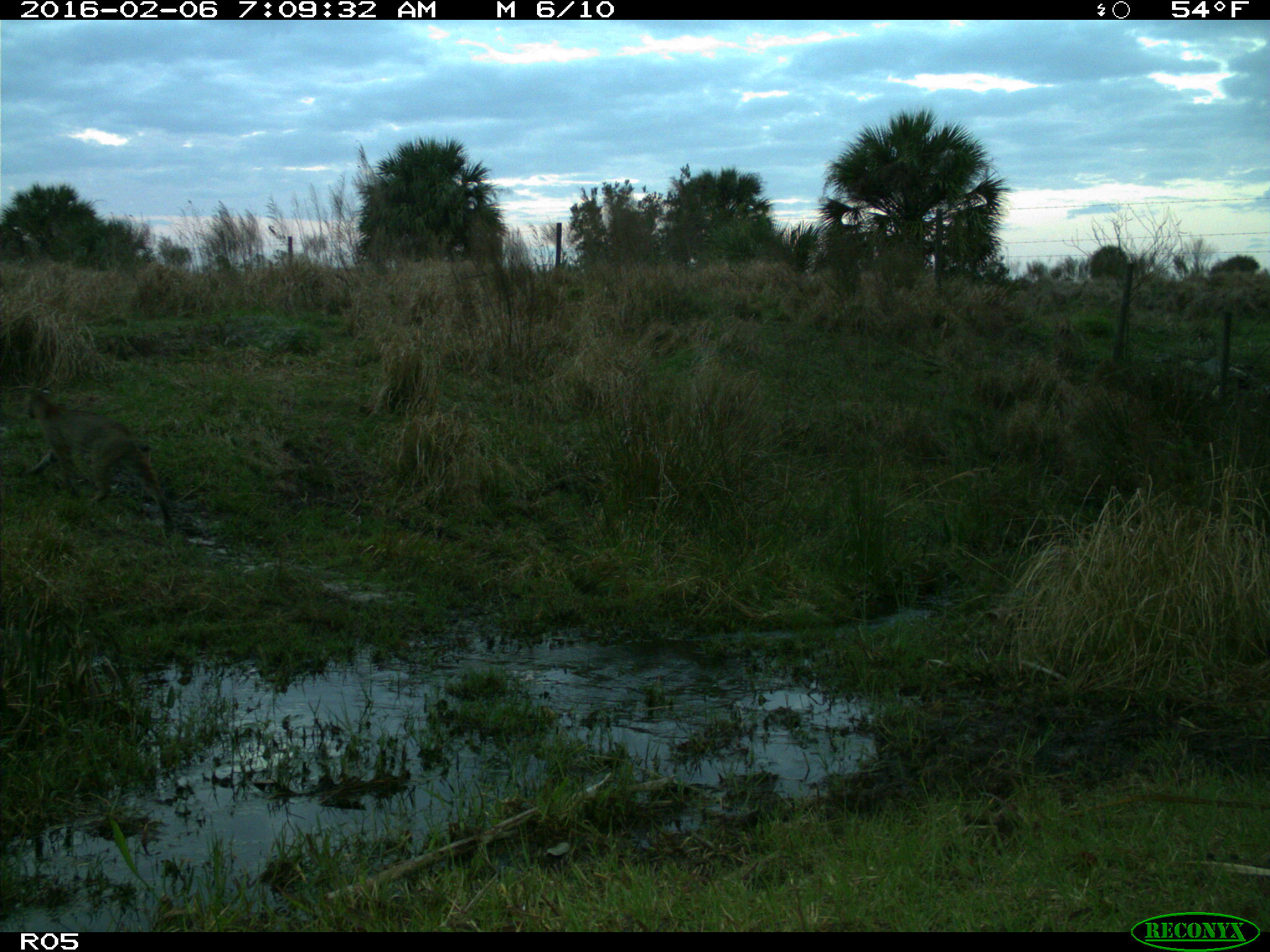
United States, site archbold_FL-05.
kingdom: Animalia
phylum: Chordata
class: Mammalia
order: Carnivora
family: Felidae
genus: Lynx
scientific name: Lynx rufus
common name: bobcat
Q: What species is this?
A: Lynx rufus (bobcat).